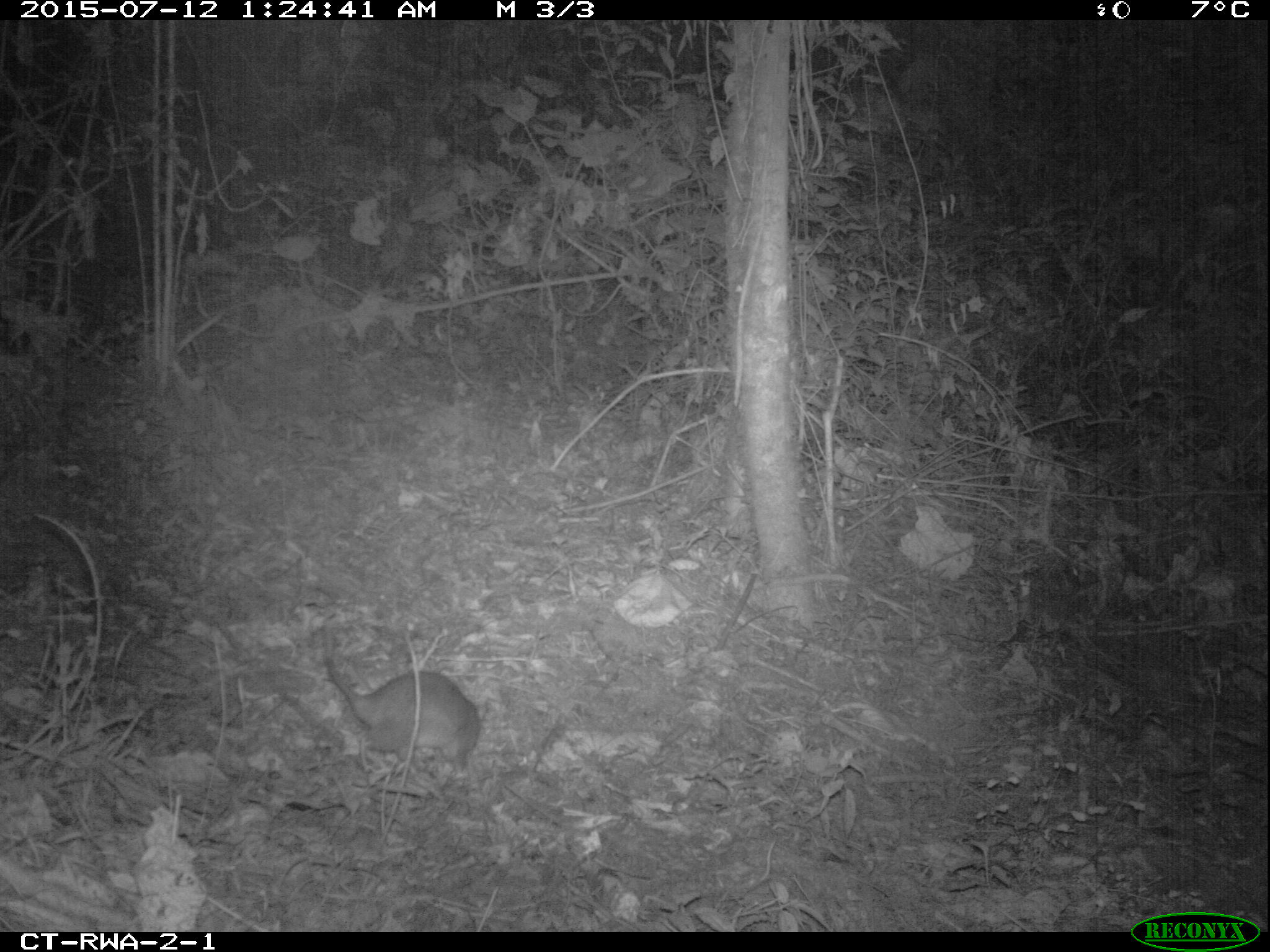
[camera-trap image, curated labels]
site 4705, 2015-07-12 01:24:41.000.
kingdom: Animalia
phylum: Chordata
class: Mammalia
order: Rodentia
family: Nesomyidae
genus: Cricetomys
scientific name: Cricetomys gambianus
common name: african giant pouched rat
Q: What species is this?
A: Cricetomys gambianus (african giant pouched rat).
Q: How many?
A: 1.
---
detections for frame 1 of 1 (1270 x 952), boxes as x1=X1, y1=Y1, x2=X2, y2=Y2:
cricetomys gambianus: x1=319, y1=653, x2=482, y2=776